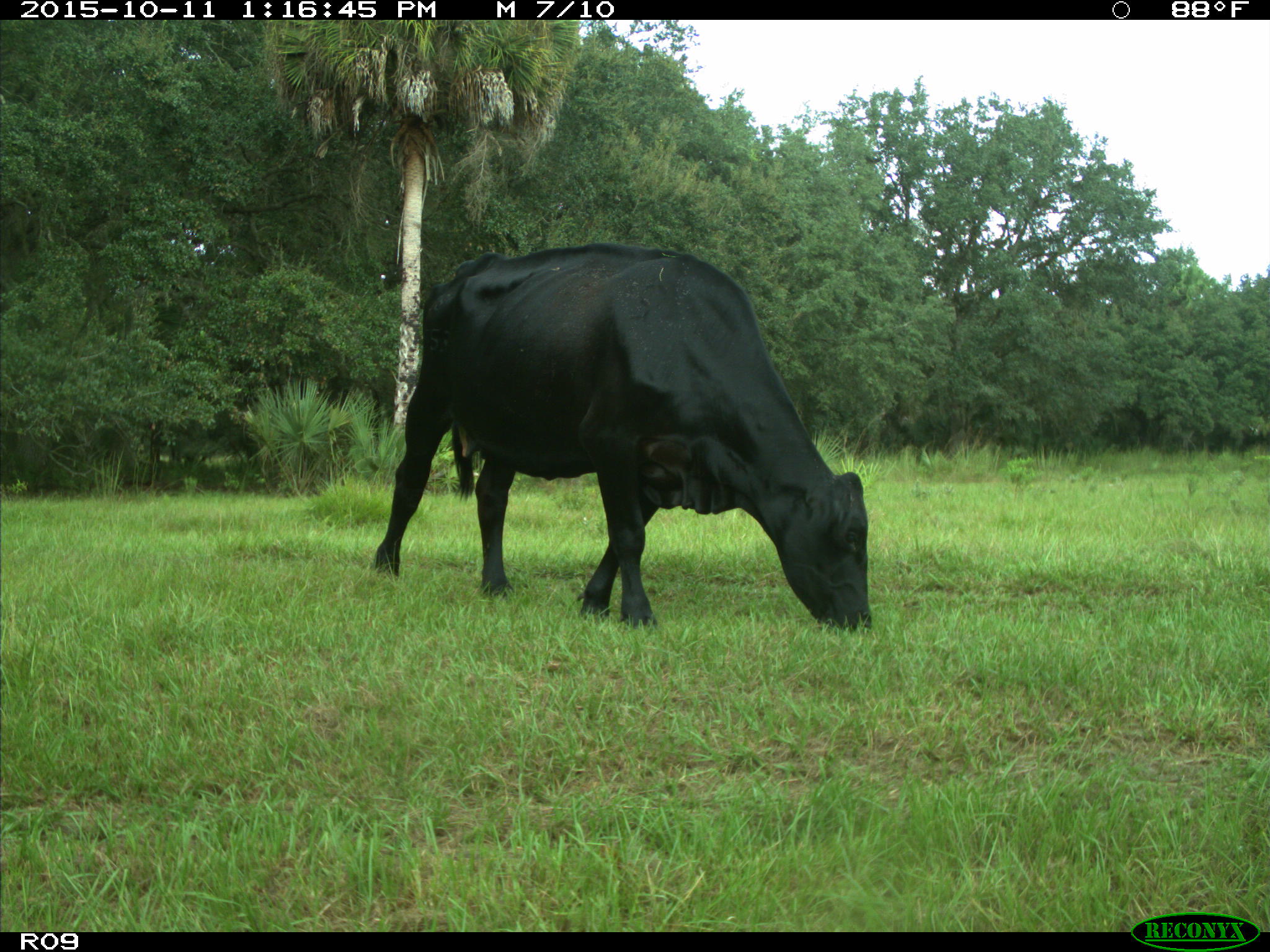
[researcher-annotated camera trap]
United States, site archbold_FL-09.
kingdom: Animalia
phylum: Chordata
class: Mammalia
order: Artiodactyla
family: Bovidae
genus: Bos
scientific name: Bos taurus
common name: domestic cow